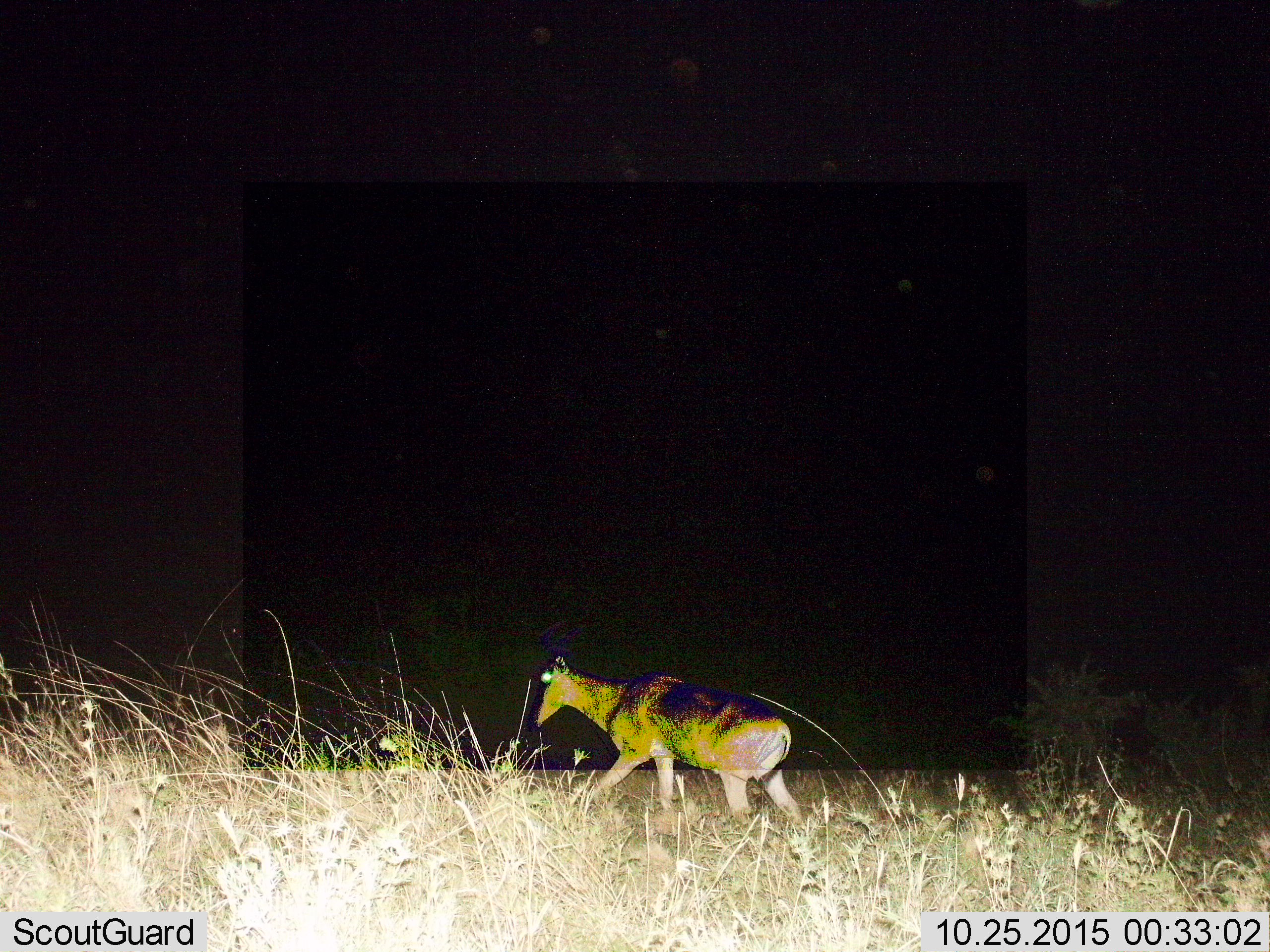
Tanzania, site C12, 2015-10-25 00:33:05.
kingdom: Animalia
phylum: Chordata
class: Mammalia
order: Artiodactyla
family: Bovidae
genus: Cephalophus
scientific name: Cephalophus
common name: duiker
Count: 1.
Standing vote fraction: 0%.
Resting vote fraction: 0%.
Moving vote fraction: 100%.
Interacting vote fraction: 0%.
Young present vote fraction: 0%.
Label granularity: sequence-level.